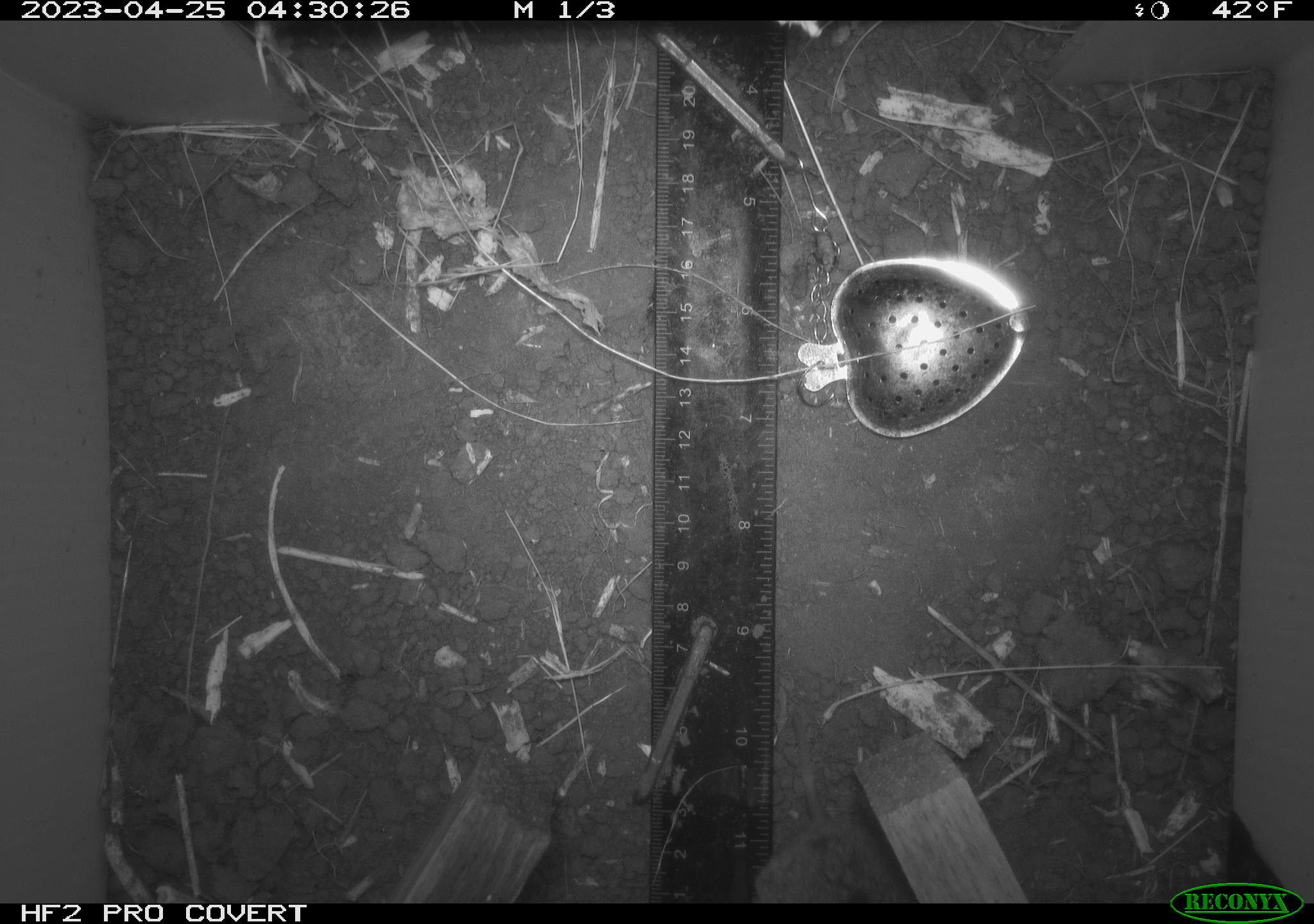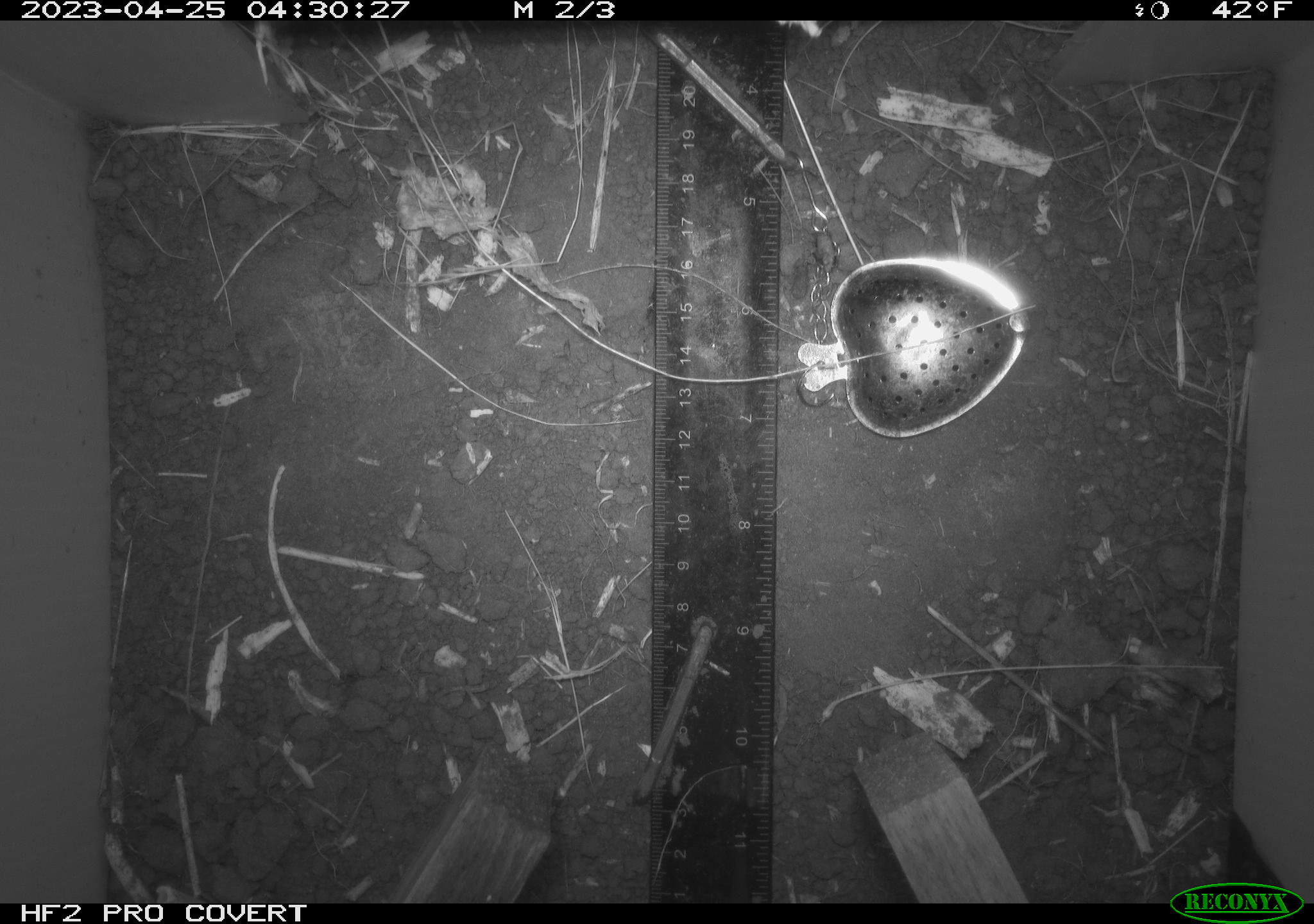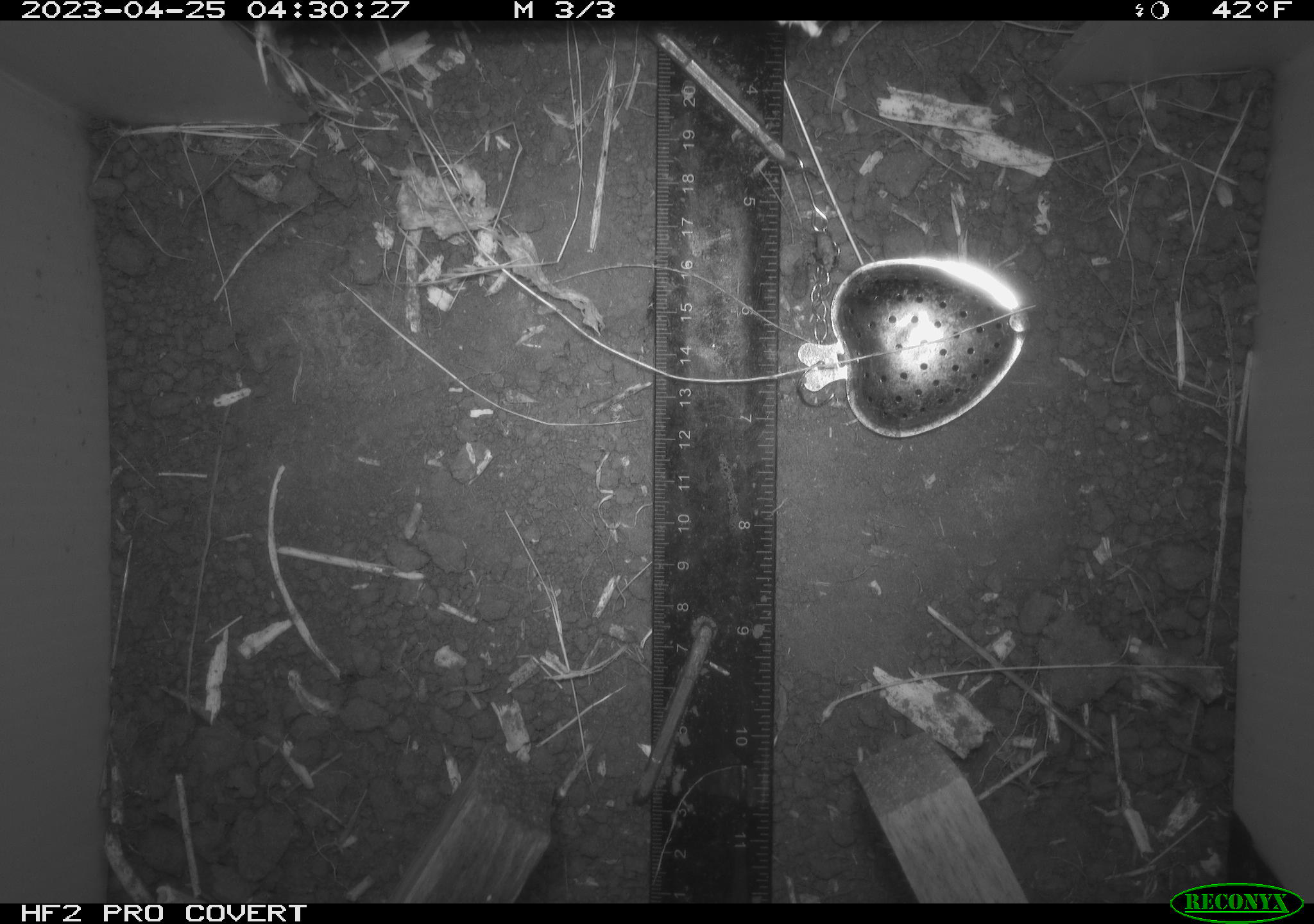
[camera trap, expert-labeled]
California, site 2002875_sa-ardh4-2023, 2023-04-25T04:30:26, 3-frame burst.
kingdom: Animalia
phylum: Chordata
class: Mammalia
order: Rodentia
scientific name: Rodentia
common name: mouse species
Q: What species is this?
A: Mouse species (Rodentia).